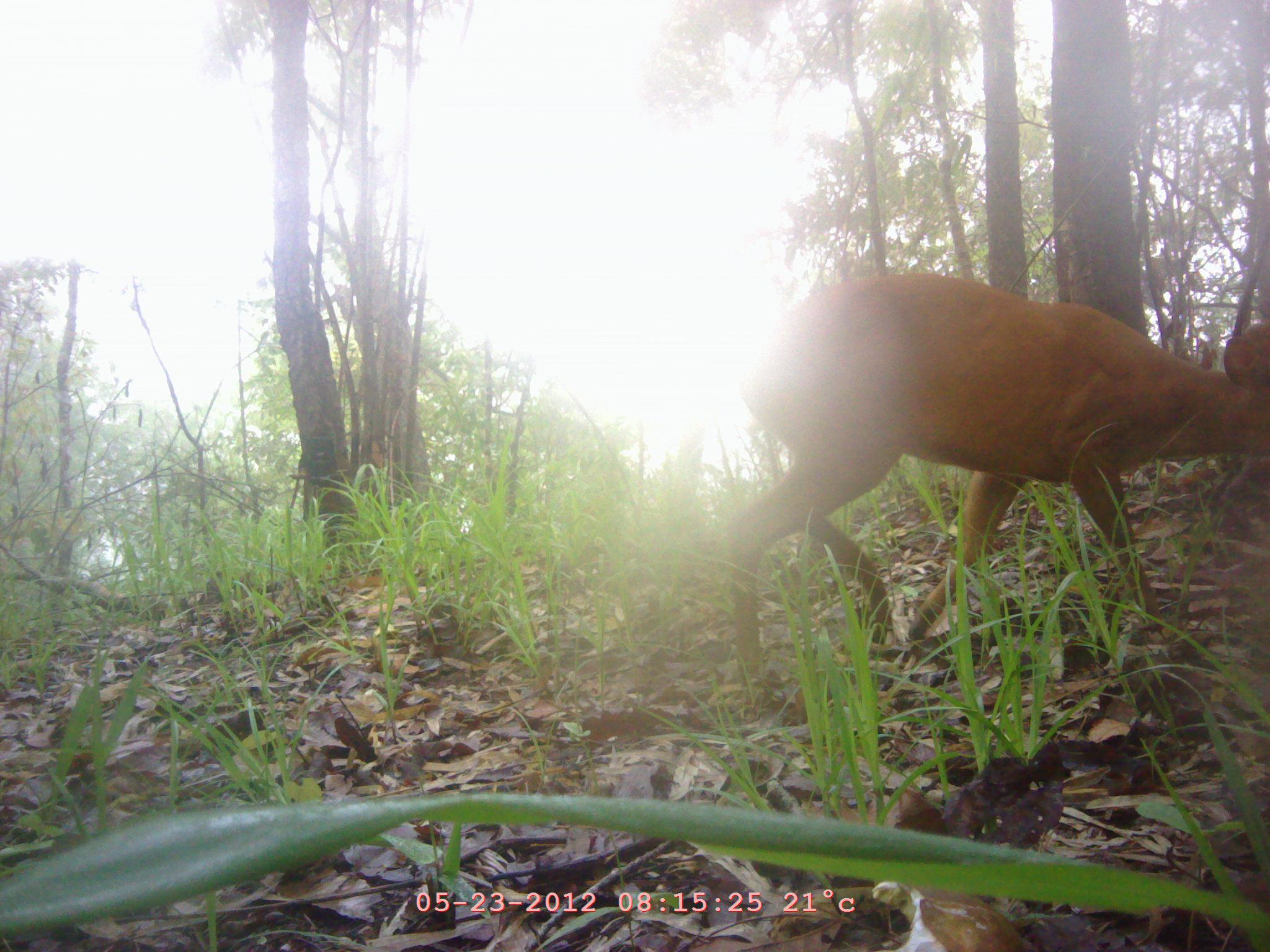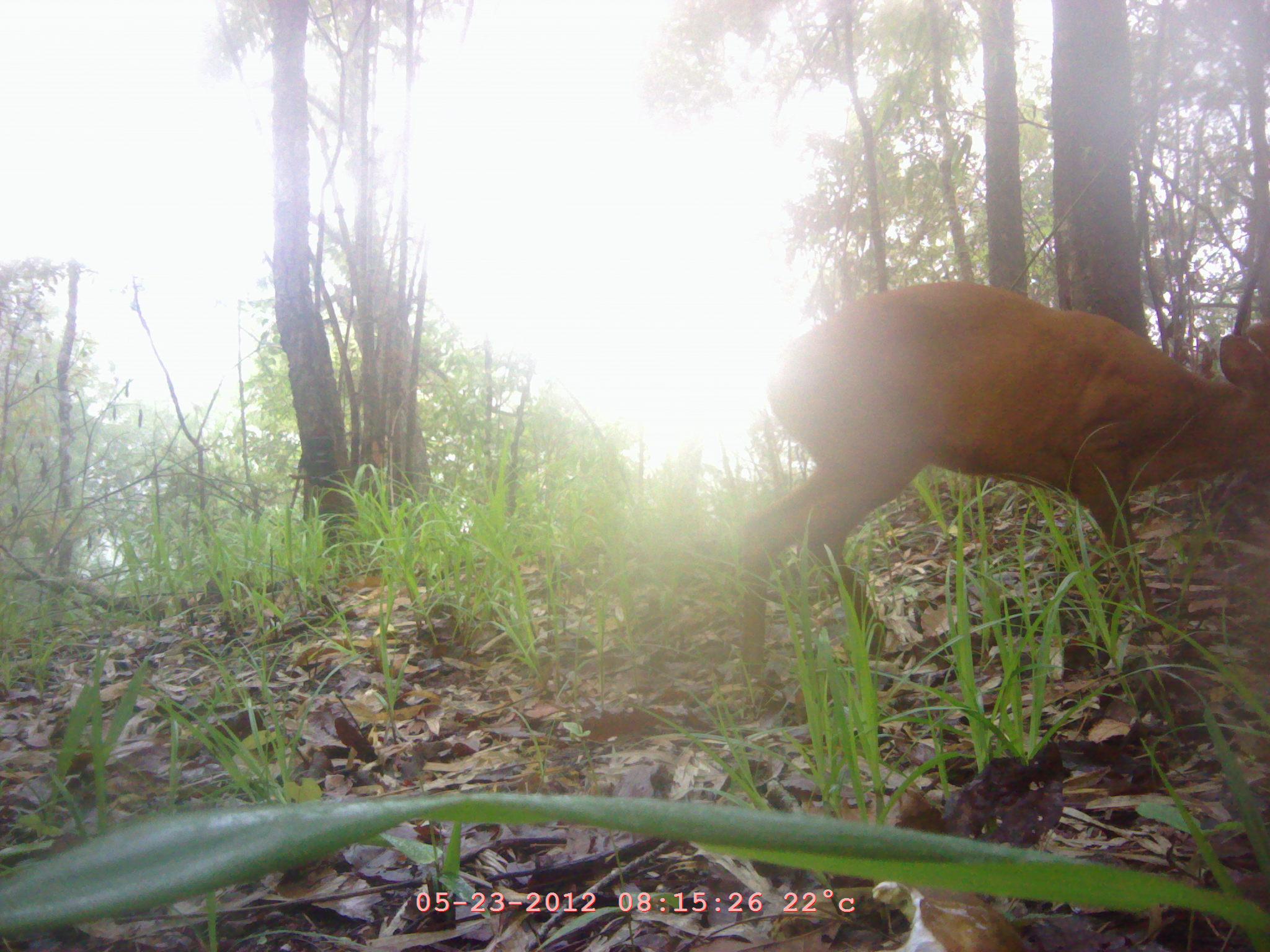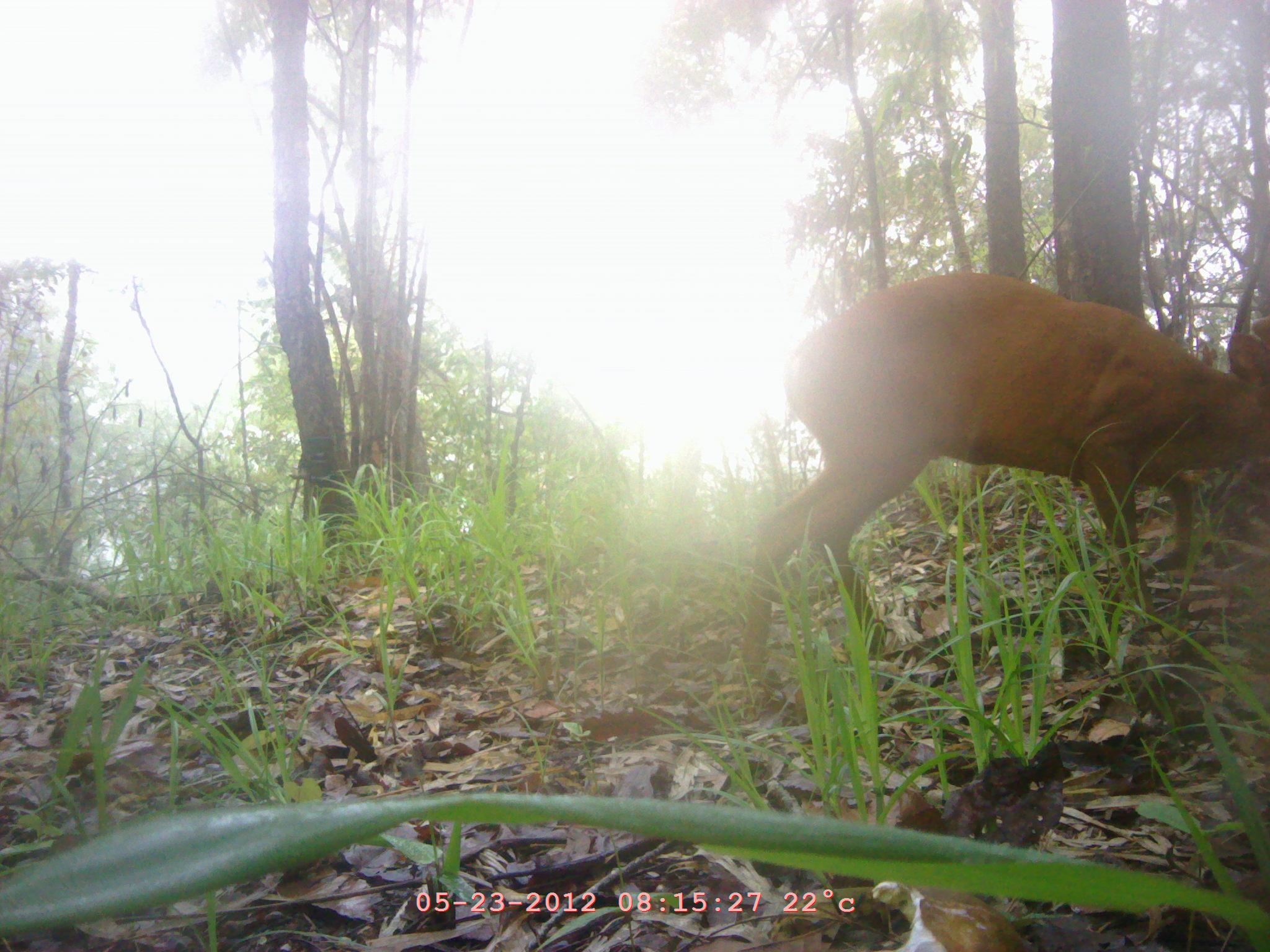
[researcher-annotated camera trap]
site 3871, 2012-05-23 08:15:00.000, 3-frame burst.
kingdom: Animalia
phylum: Chordata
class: Mammalia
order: Artiodactyla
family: Cervidae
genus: Muntiacus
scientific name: Muntiacus muntjak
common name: southern red muntjac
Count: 1.